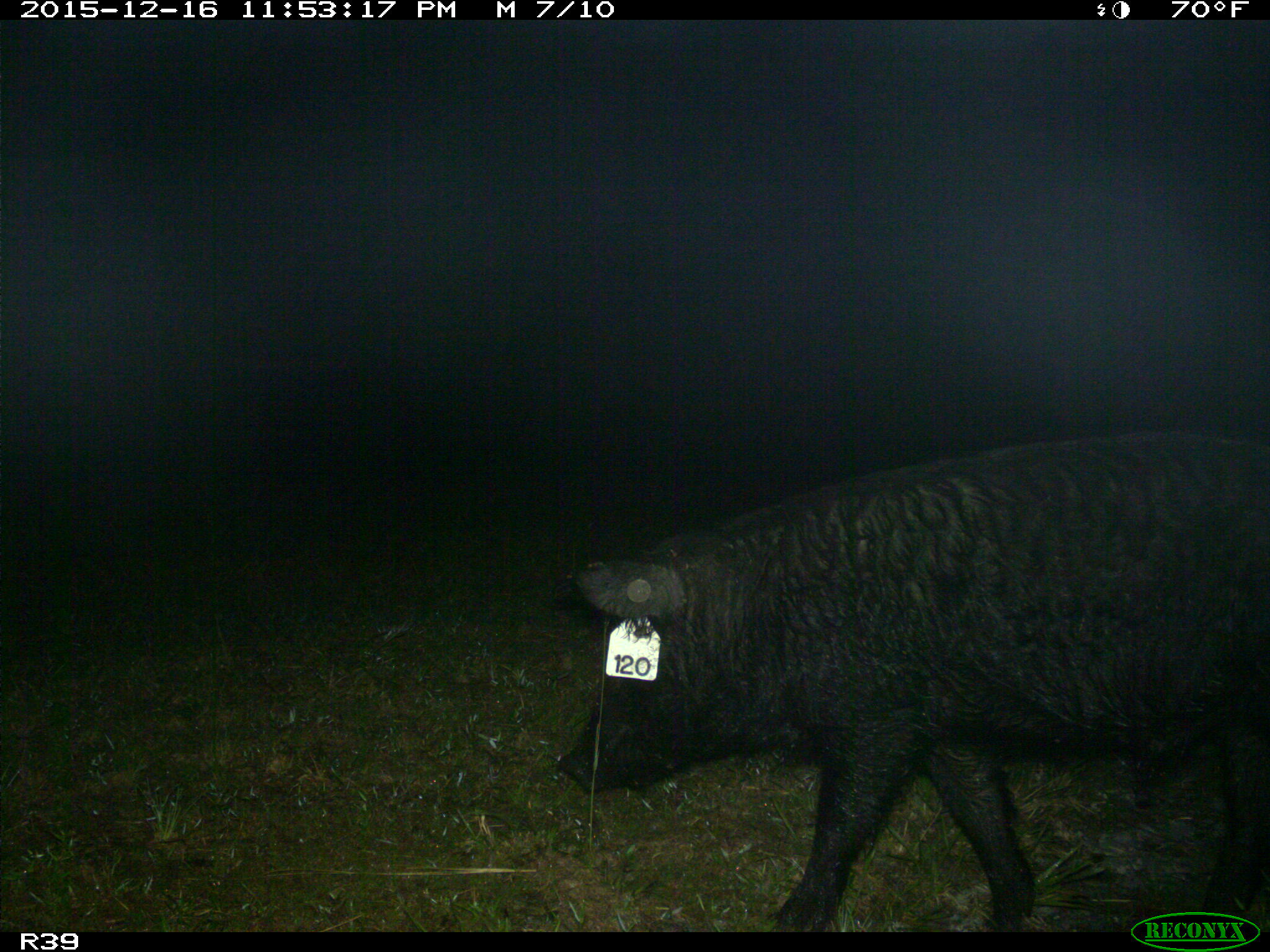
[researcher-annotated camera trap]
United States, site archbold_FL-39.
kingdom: Animalia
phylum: Chordata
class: Mammalia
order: Artiodactyla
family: Suidae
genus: Sus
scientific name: Sus scrofa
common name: wild boar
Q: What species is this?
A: Sus scrofa (wild boar).